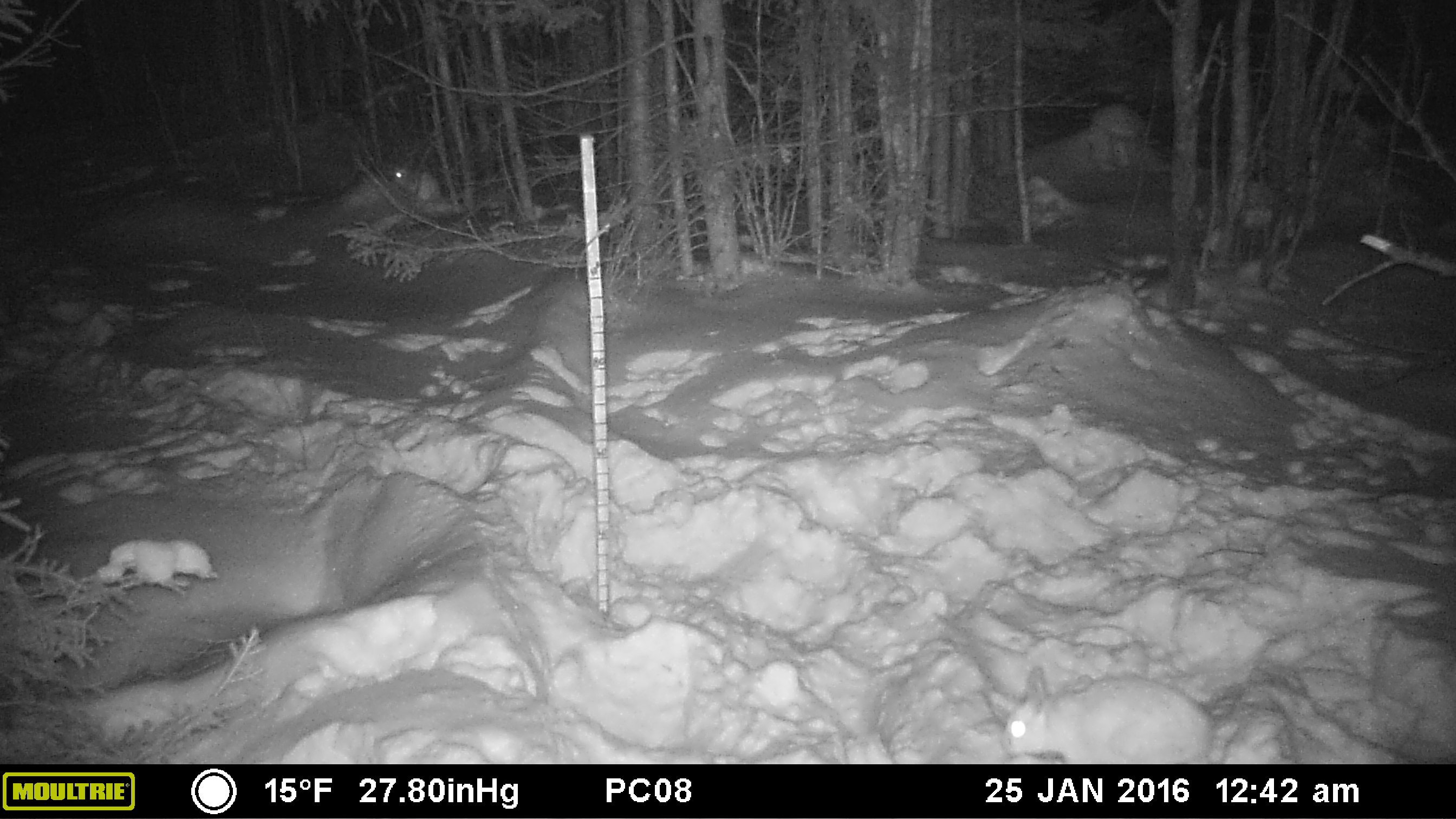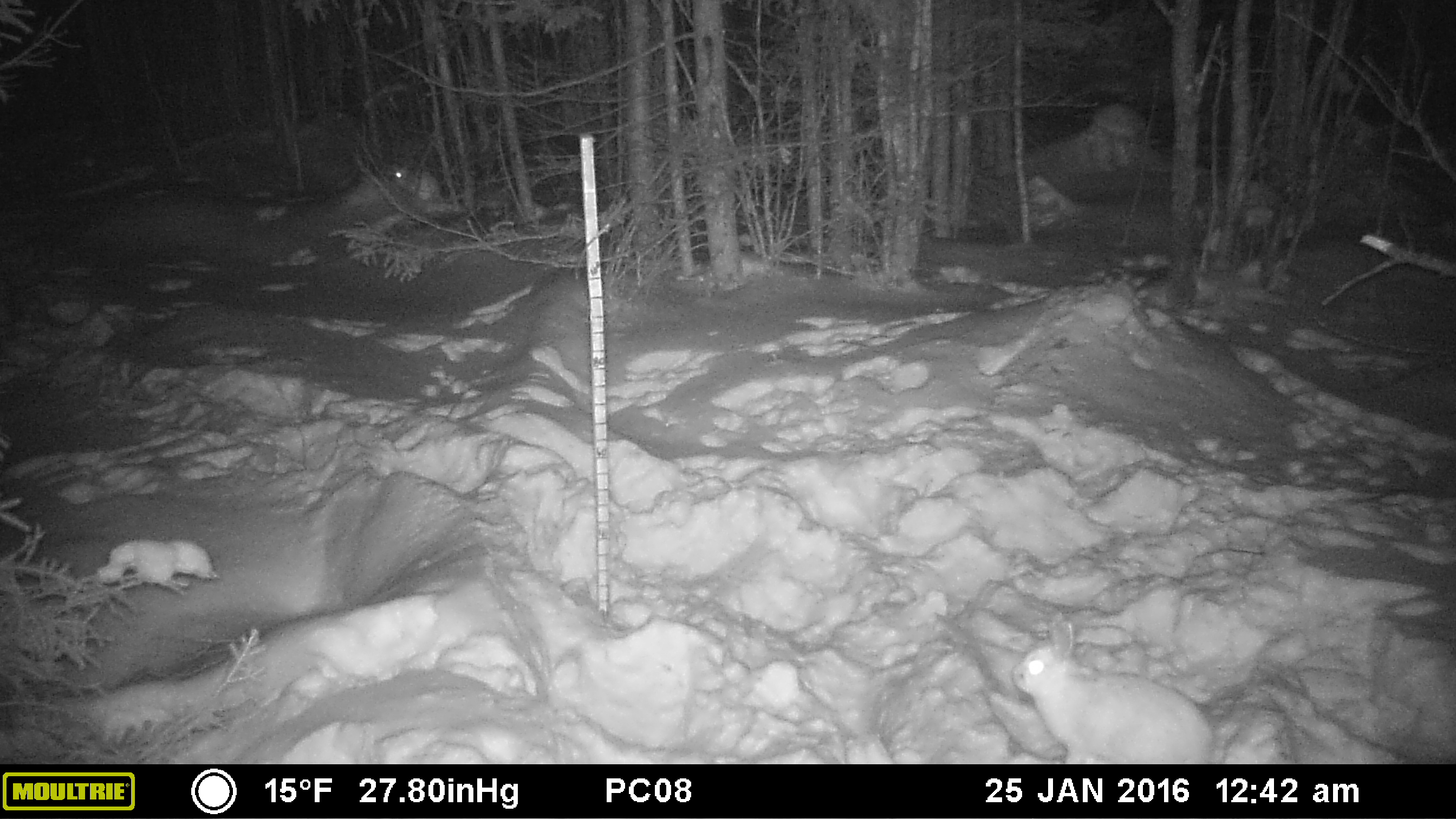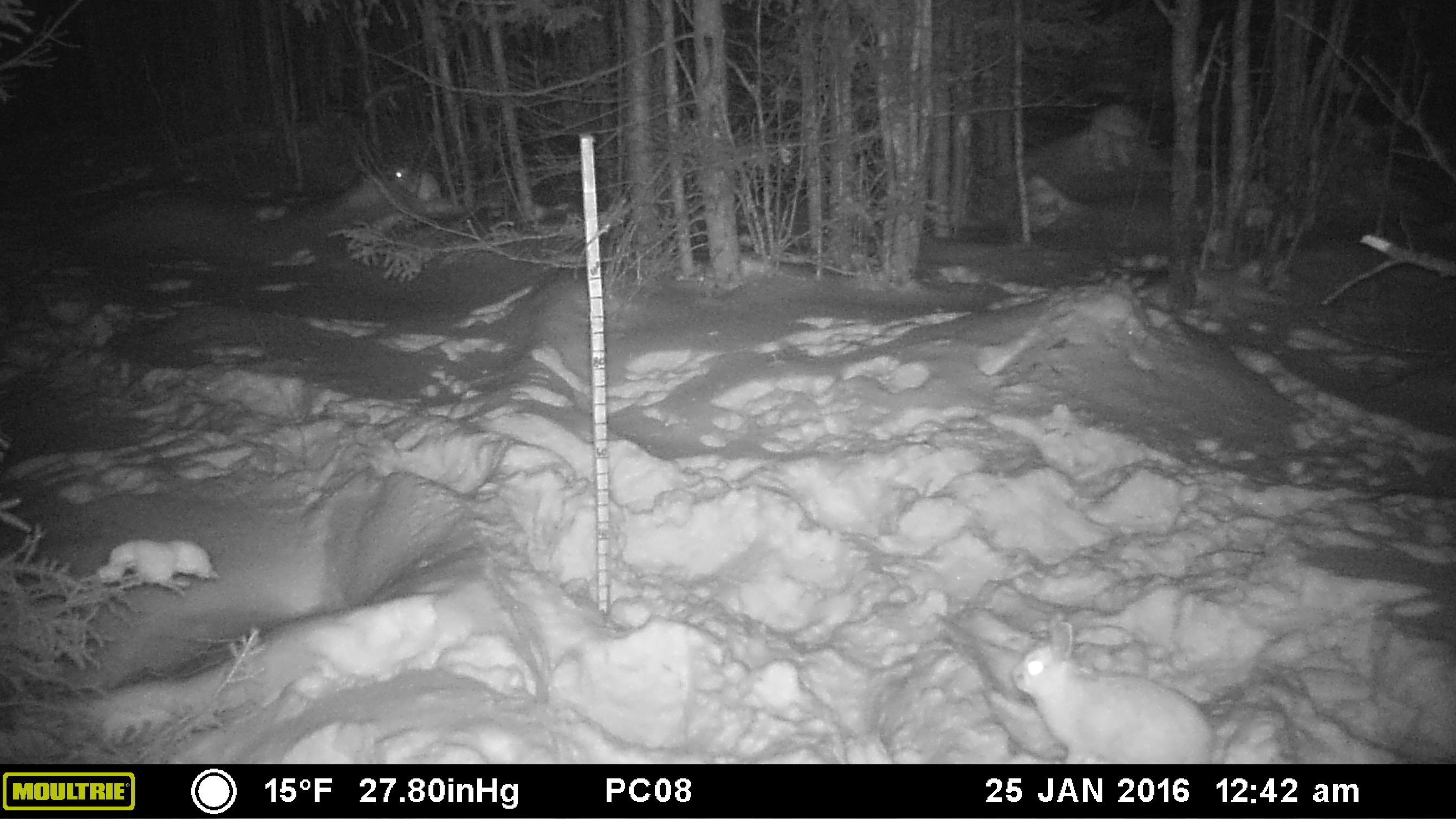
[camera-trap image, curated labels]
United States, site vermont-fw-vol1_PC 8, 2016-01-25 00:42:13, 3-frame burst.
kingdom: Animalia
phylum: Chordata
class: Mammalia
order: Lagomorpha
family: Leporidae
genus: Lepus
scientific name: Lepus americanus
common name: snowshoe hare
Snowshoe hare (Lepus americanus).